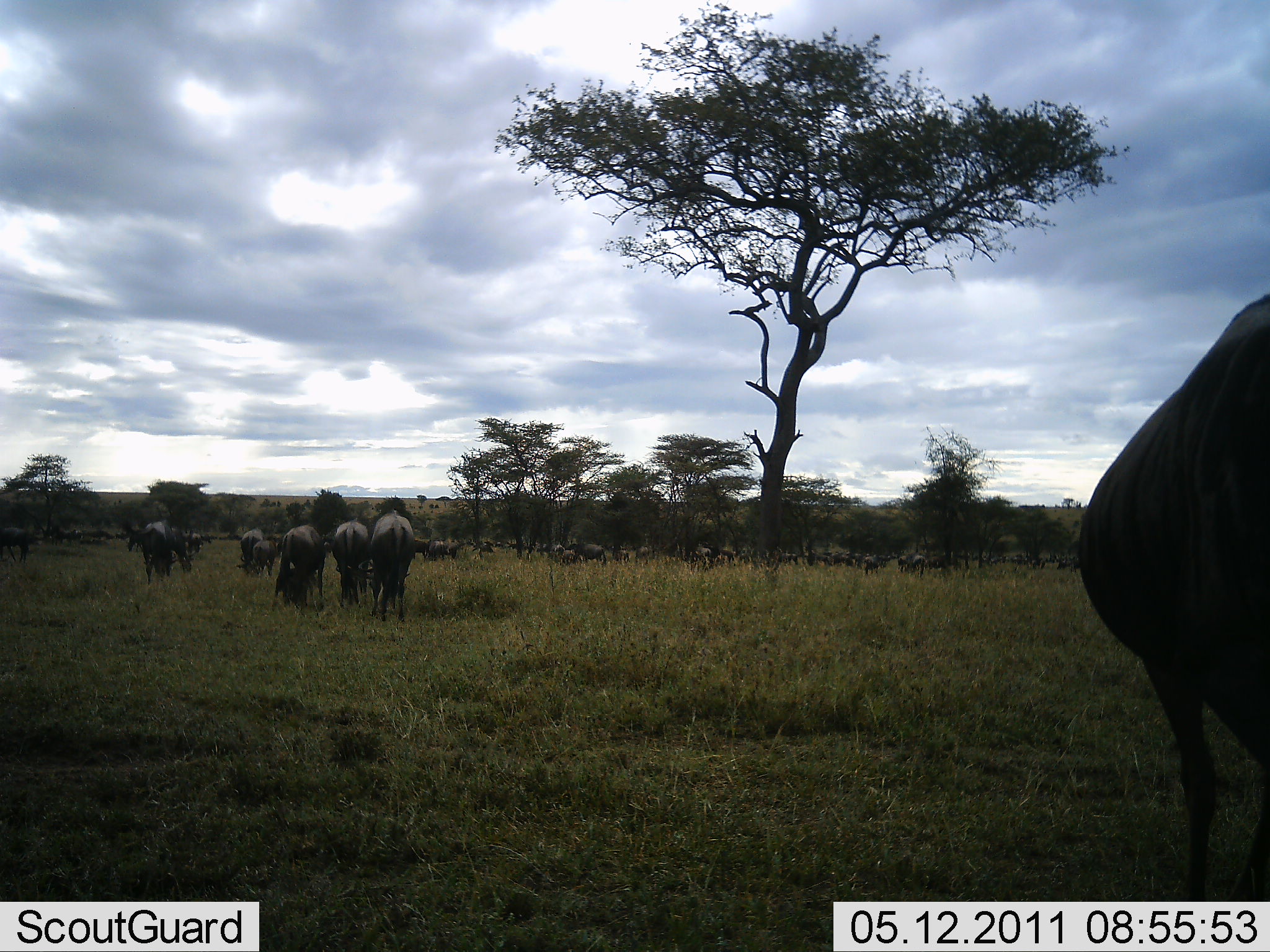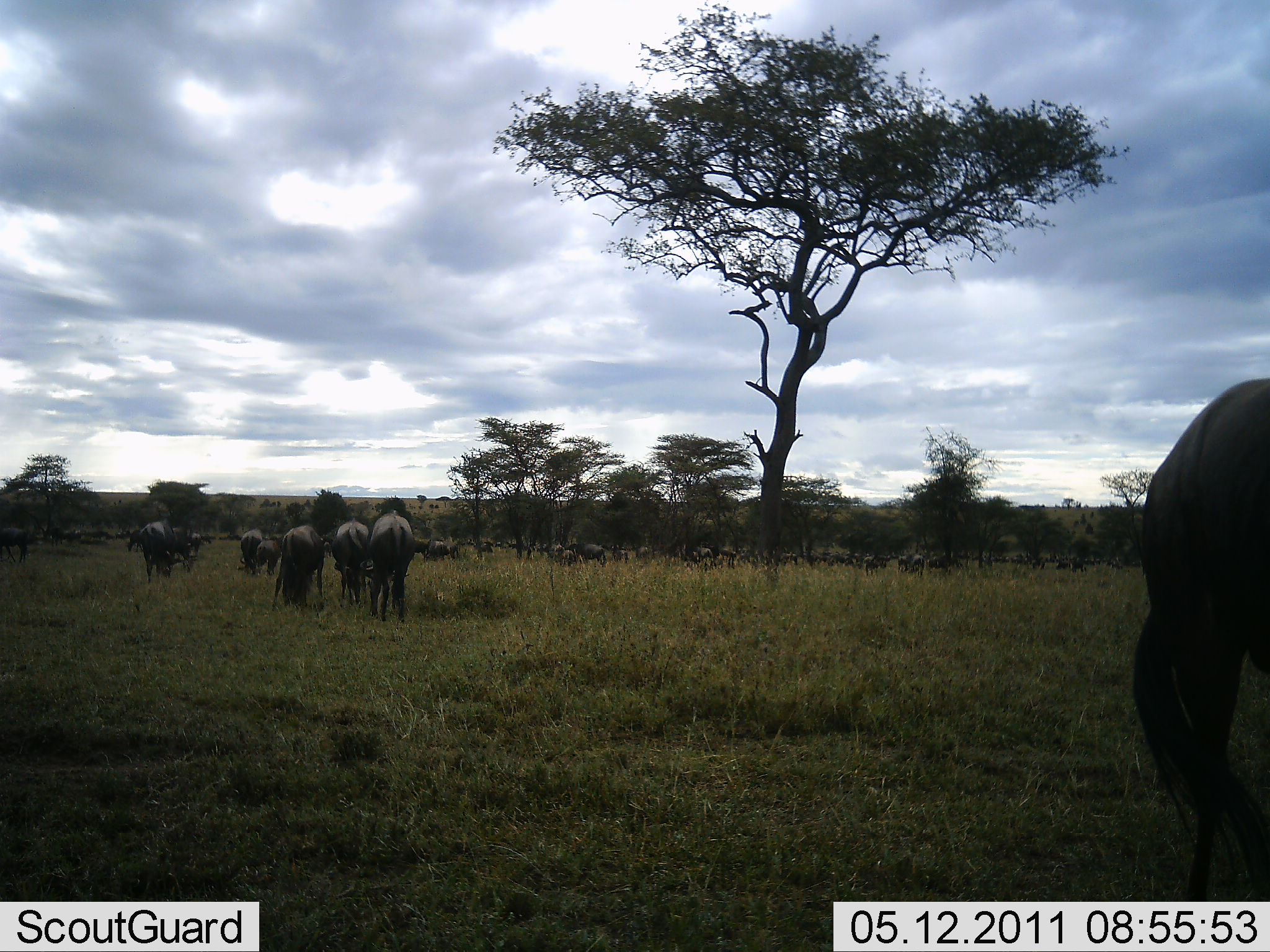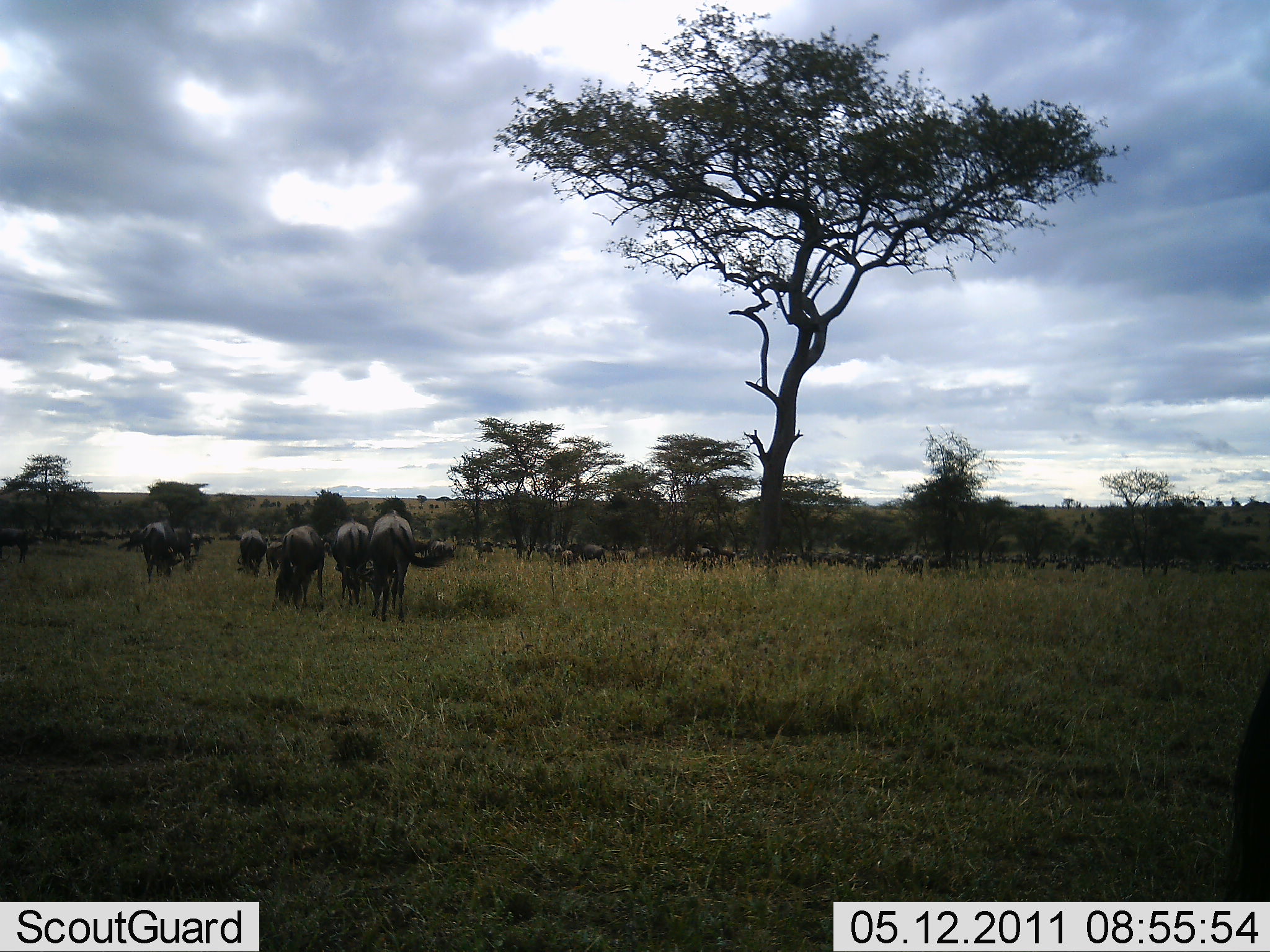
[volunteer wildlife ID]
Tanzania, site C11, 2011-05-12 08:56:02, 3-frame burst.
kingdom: Animalia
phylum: Chordata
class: Mammalia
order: Artiodactyla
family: Bovidae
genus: Connochaetes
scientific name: Connochaetes taurinus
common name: blue wildebeest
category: wildebeest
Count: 11-50.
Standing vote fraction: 22%.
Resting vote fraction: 0%.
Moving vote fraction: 11%.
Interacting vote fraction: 0%.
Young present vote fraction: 0%.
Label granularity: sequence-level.